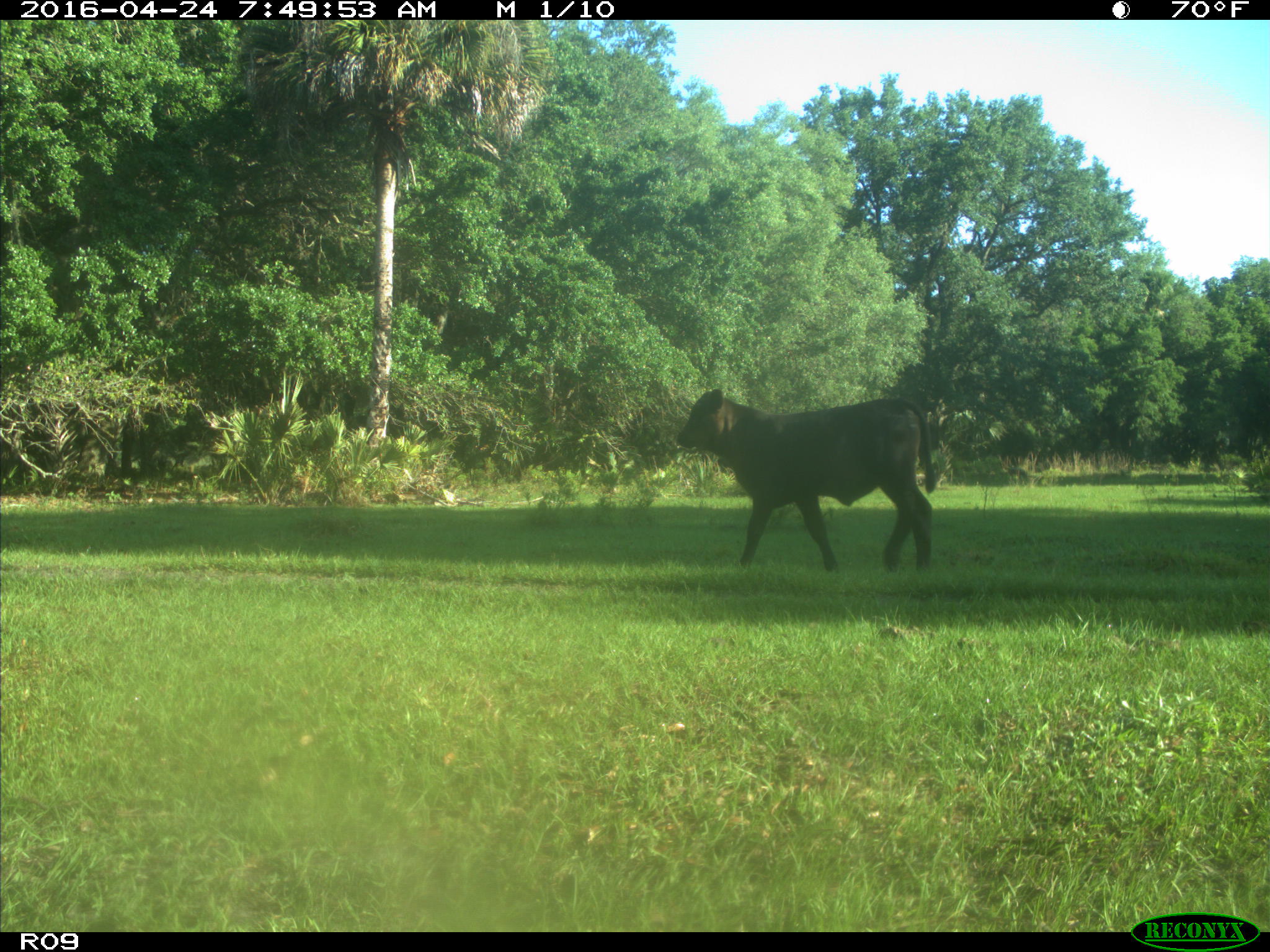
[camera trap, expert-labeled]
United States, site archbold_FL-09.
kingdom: Animalia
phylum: Chordata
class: Mammalia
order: Artiodactyla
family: Bovidae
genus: Bos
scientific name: Bos taurus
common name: domestic cow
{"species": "Bos taurus (domestic cow)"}